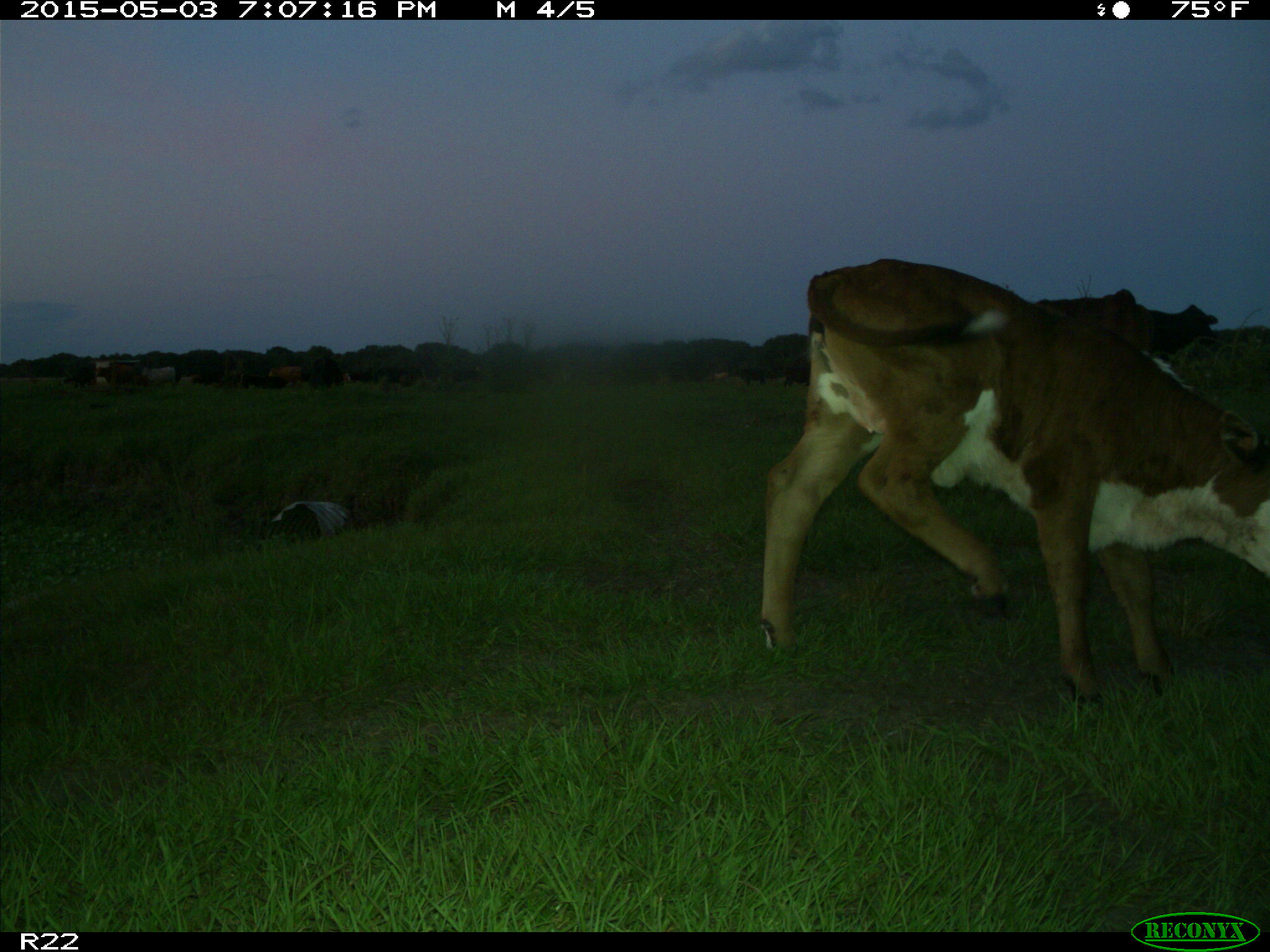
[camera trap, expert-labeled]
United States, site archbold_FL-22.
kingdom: Animalia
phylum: Chordata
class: Mammalia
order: Artiodactyla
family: Bovidae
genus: Bos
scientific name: Bos taurus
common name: domestic cow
Bos taurus (domestic cow).